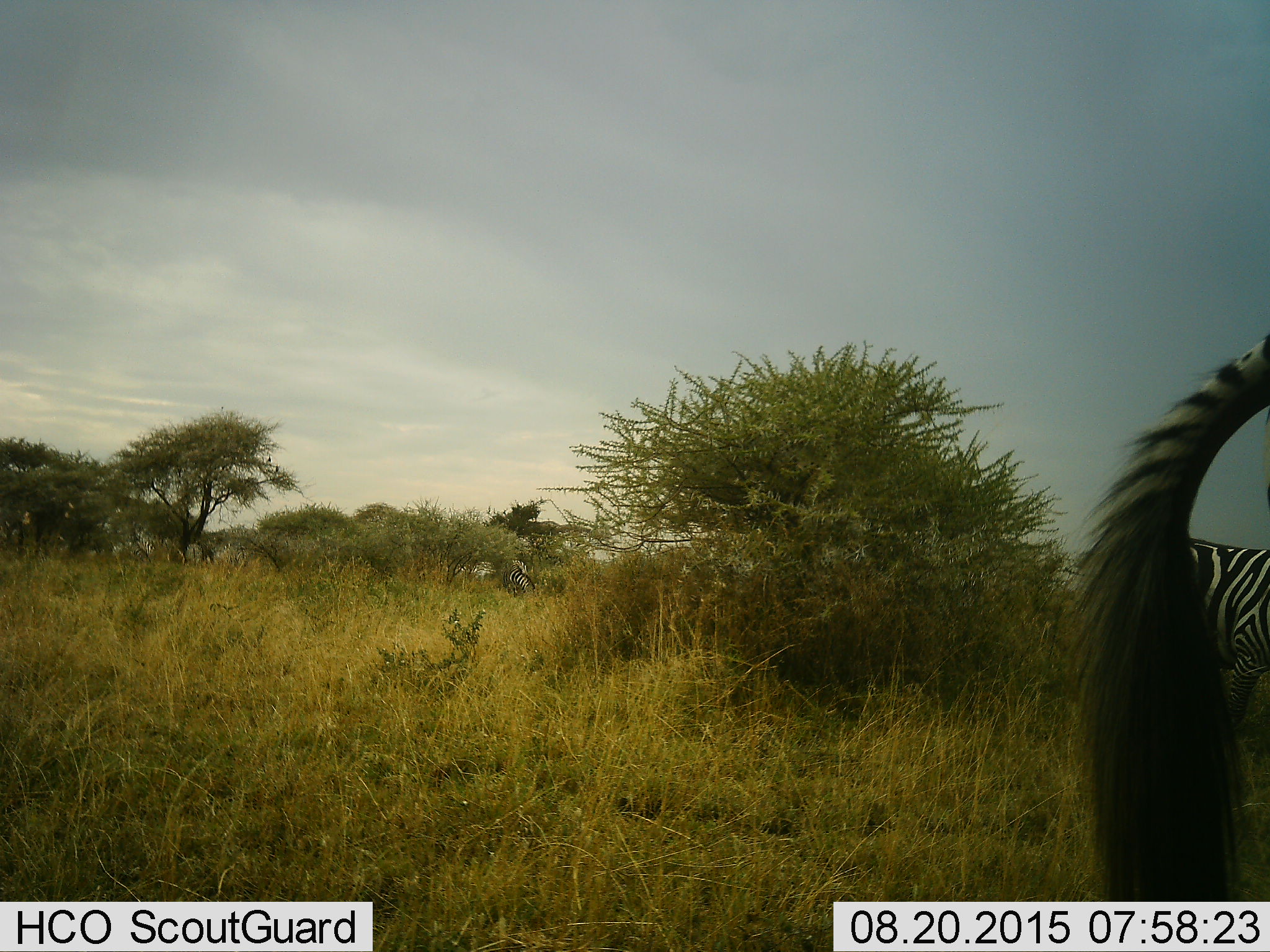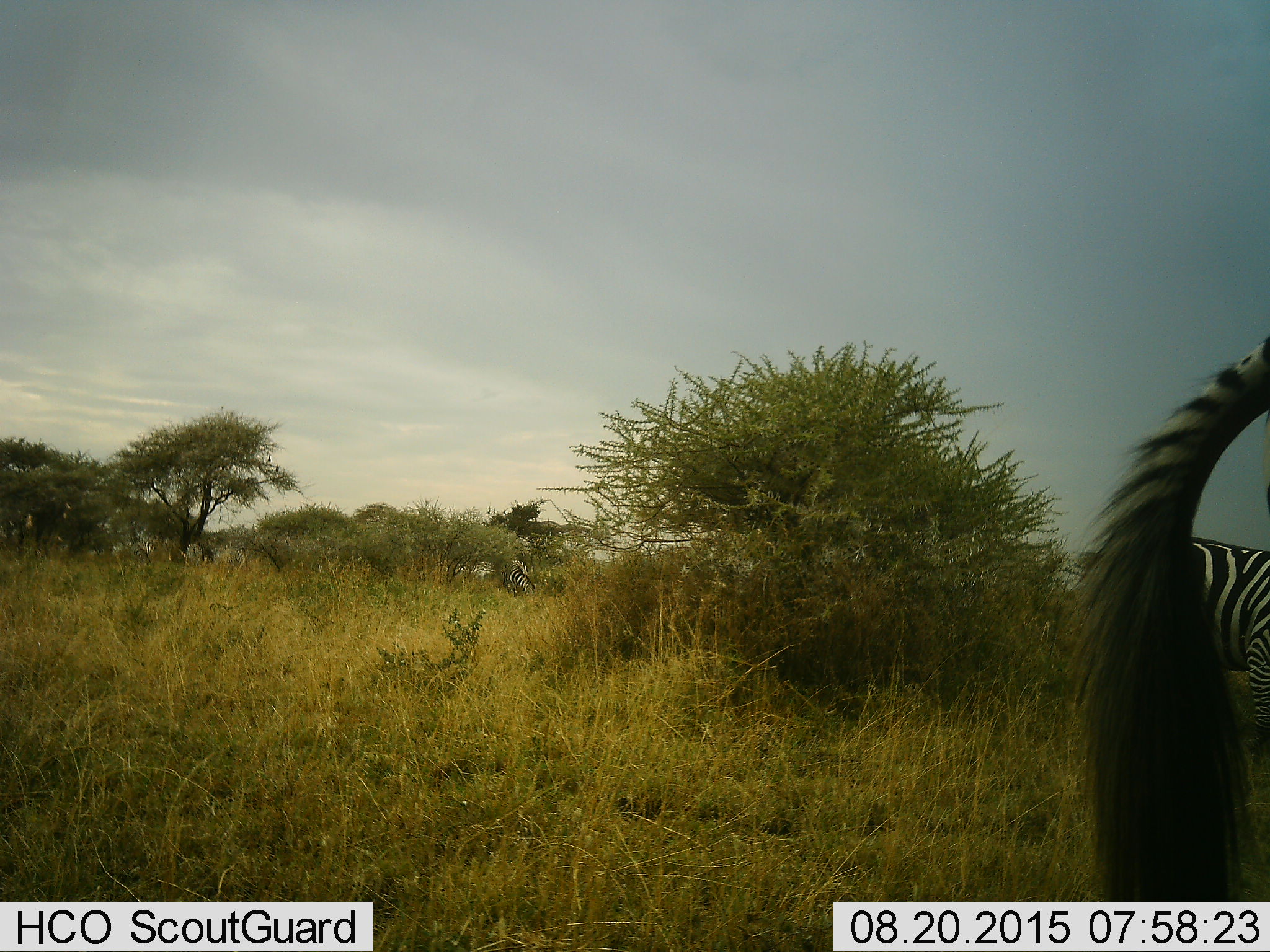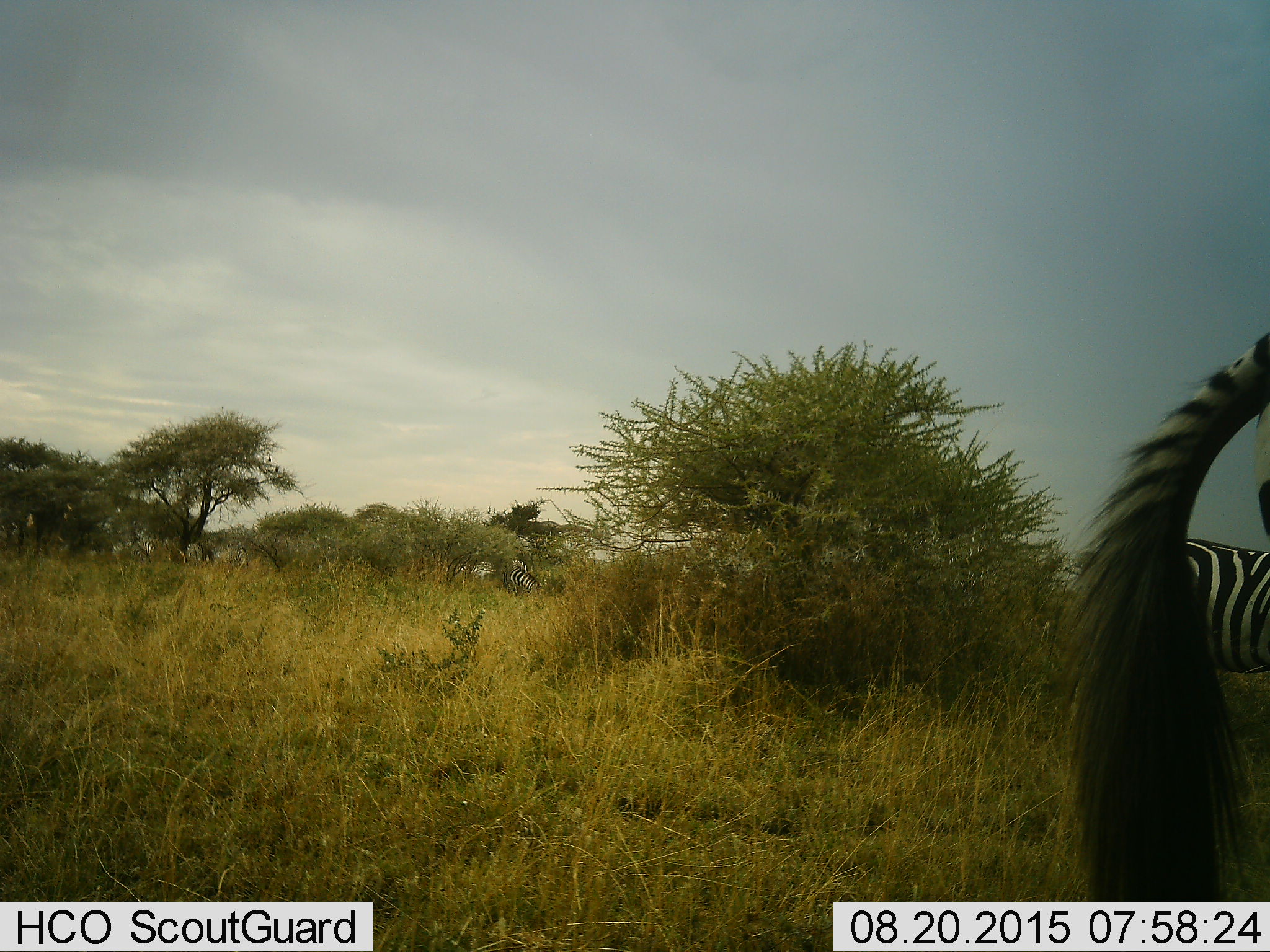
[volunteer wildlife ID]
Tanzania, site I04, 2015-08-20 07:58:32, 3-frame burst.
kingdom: Animalia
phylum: Chordata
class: Mammalia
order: Perissodactyla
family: Equidae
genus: Equus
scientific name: Equus quagga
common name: plains zebra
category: zebra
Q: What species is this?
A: Zebra (plains zebra) (Equus quagga).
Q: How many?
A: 6.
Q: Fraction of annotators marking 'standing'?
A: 70%.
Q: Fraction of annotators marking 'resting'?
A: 10%.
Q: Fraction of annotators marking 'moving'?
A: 50%.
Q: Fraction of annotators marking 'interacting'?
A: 10%.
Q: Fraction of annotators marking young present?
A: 10%.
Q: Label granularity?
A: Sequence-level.